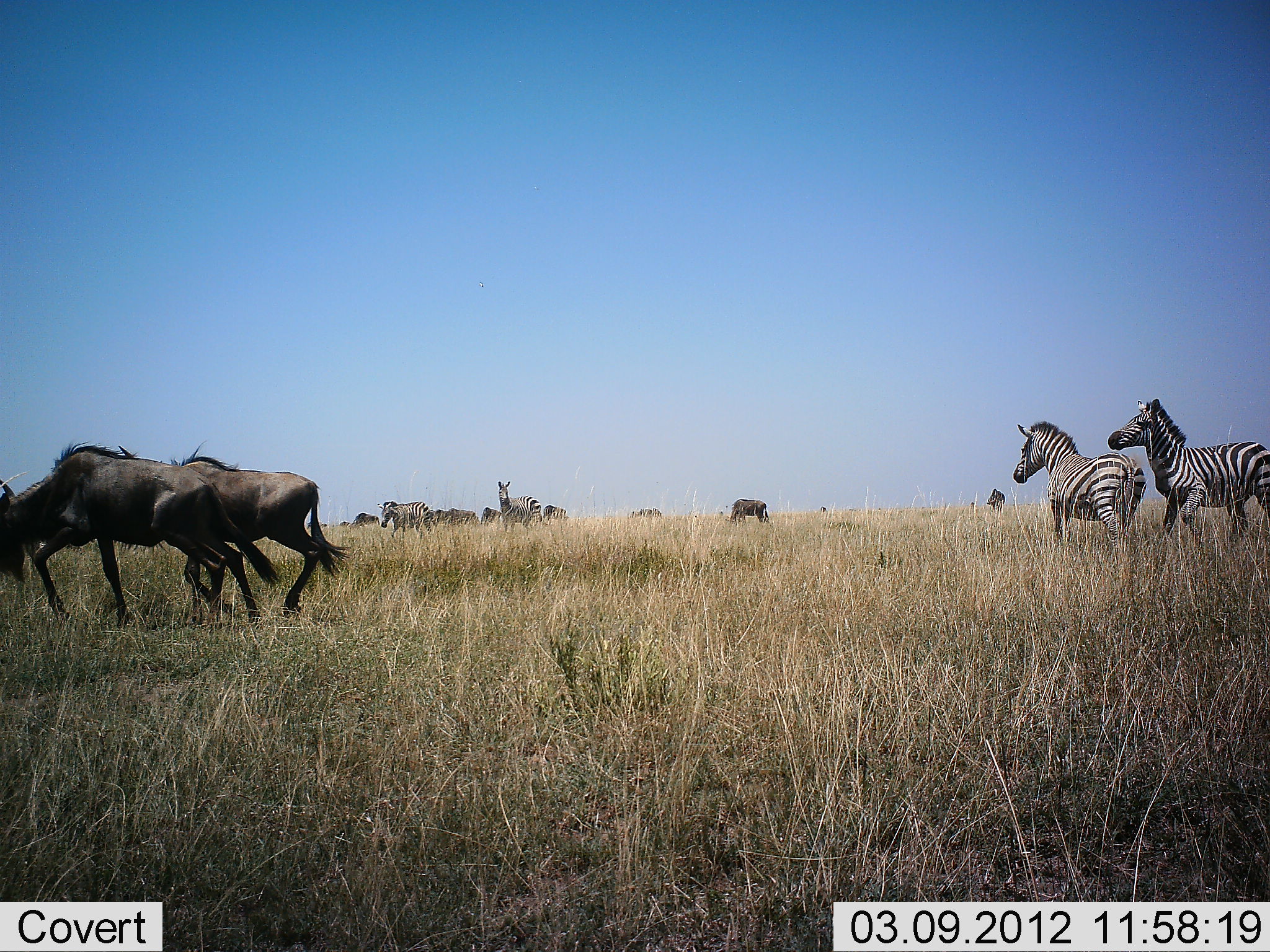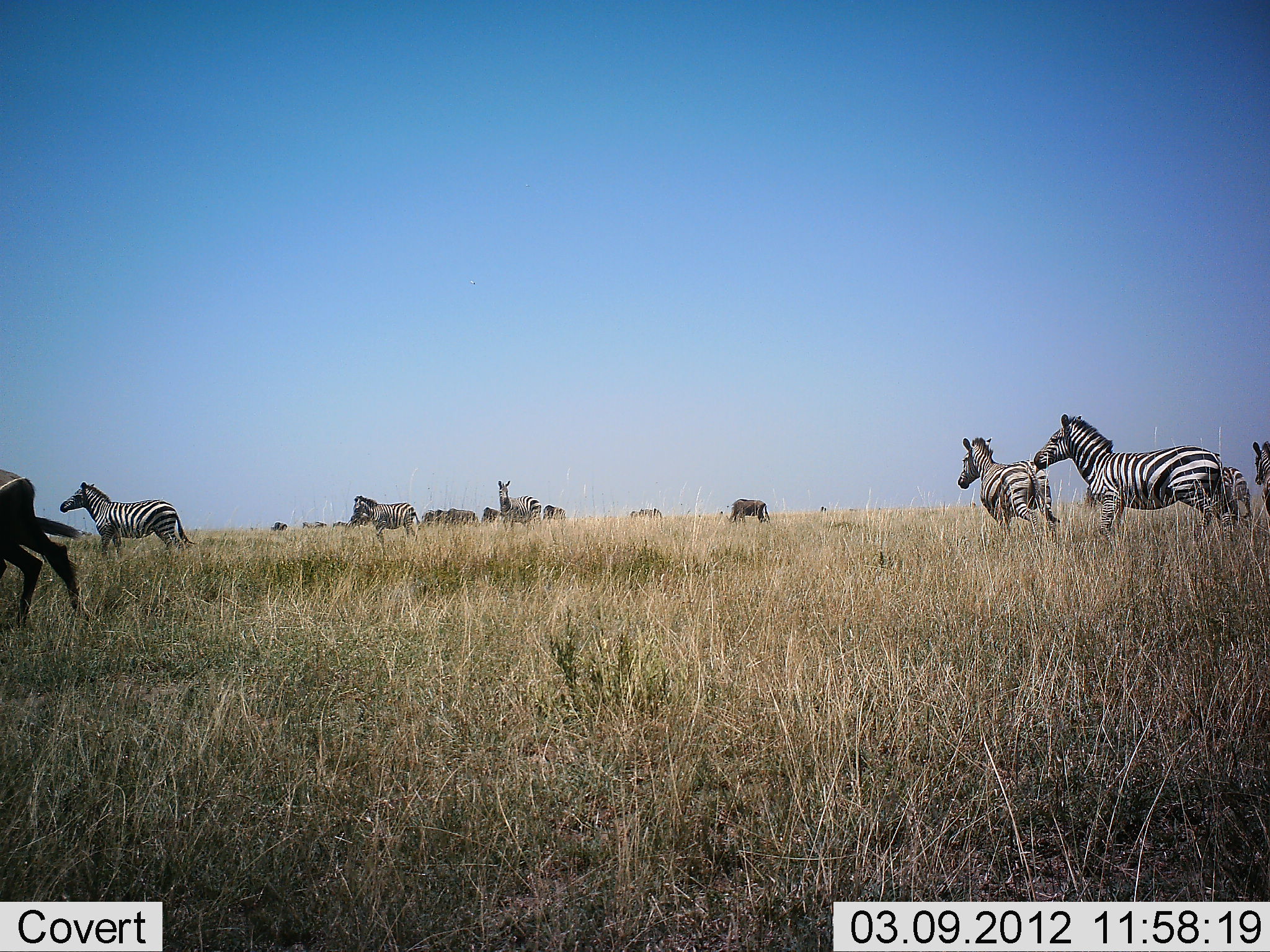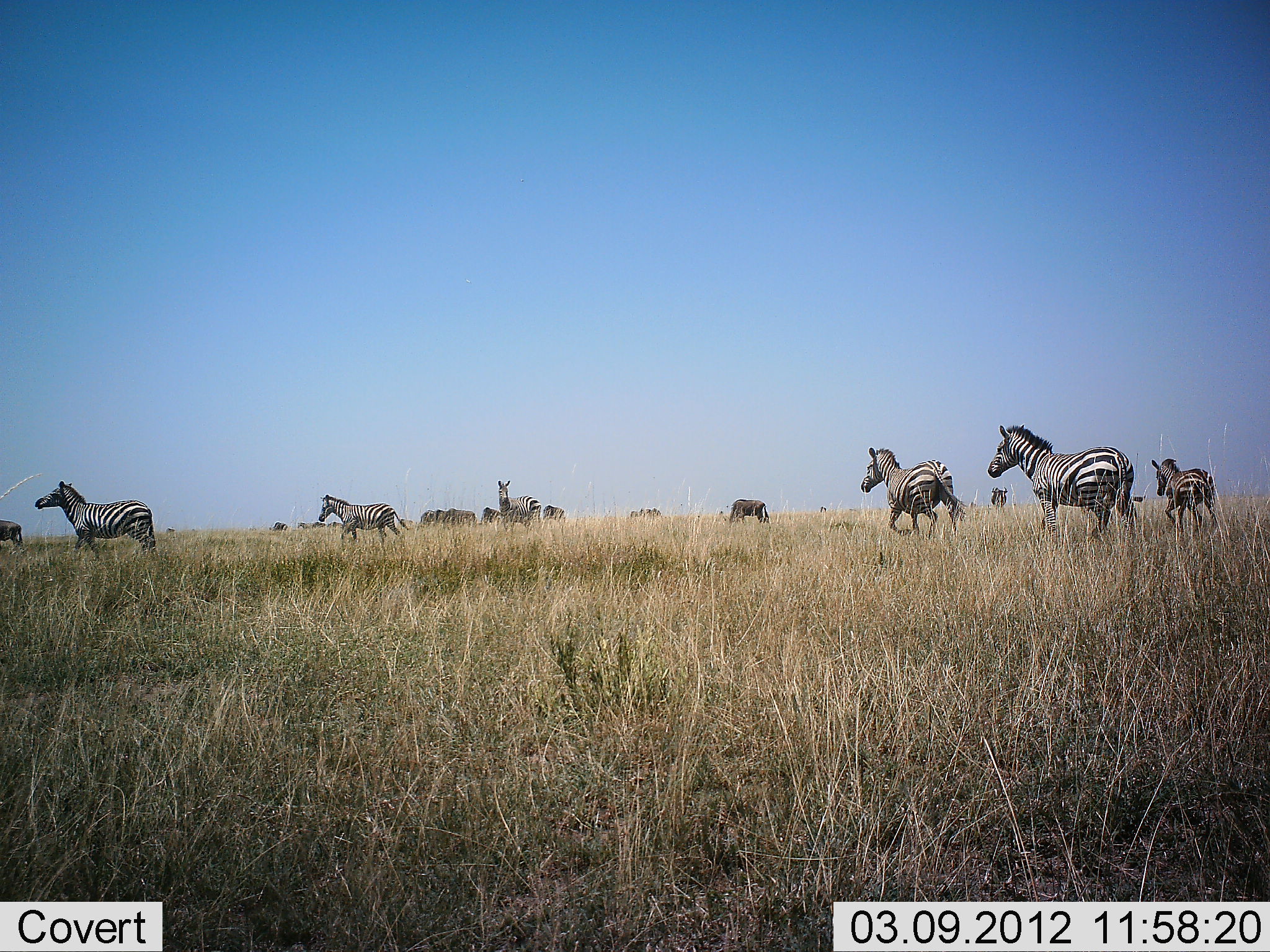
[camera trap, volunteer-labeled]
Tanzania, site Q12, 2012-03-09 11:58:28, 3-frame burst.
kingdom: Animalia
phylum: Chordata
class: Mammalia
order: Artiodactyla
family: Bovidae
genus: Connochaetes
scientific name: Connochaetes taurinus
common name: blue wildebeest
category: wildebeest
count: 2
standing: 23%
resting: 0%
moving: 100%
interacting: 0%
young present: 0%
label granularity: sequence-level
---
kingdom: Animalia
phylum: Chordata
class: Mammalia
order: Perissodactyla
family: Equidae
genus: Equus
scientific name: Equus quagga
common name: plains zebra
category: zebra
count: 7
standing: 31%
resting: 0%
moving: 100%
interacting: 0%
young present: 15%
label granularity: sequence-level